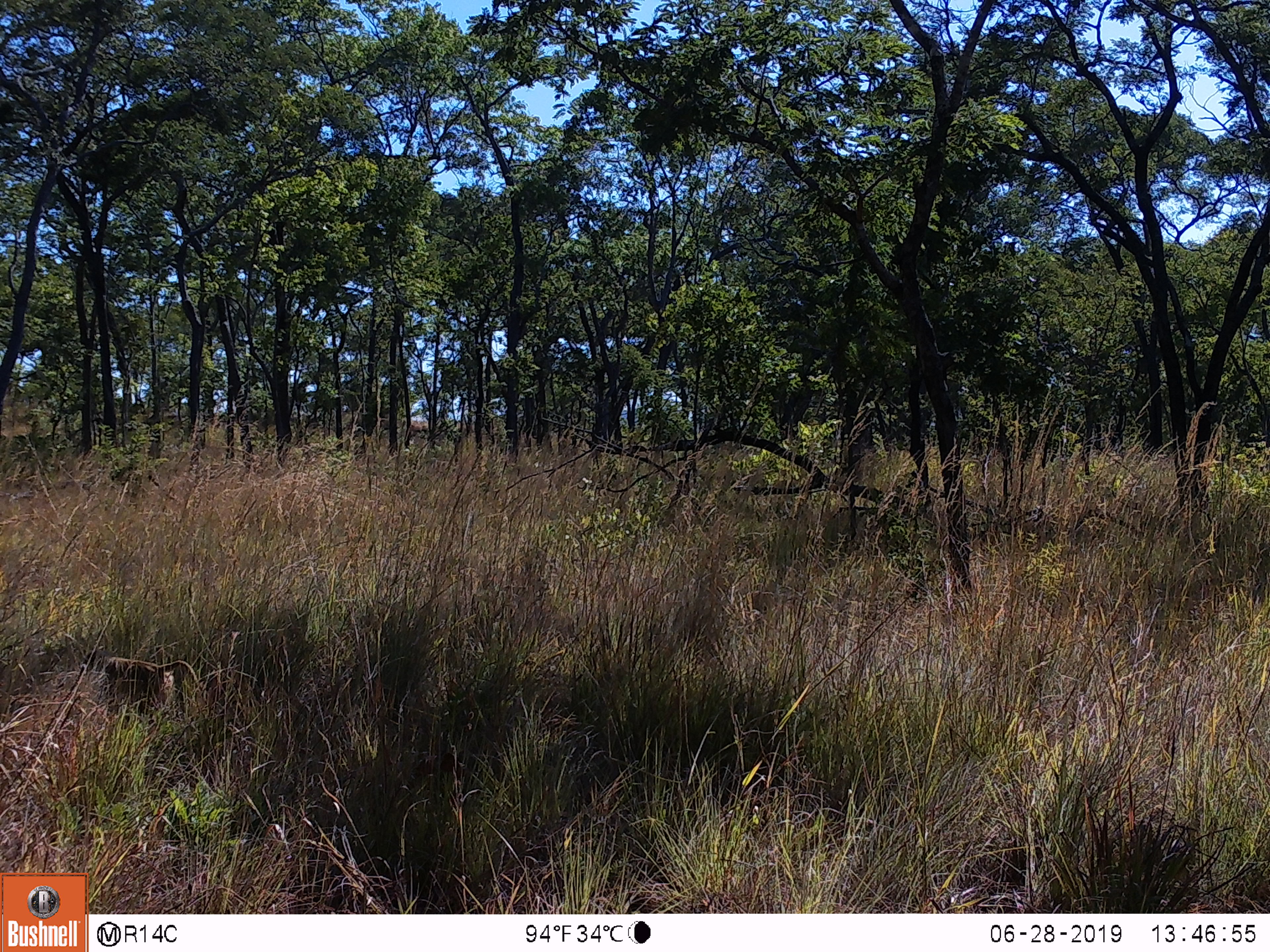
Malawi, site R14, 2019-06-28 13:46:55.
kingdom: Animalia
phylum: Chordata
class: Mammalia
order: Primates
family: Cercopithecidae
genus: Papio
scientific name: Papio cynocephalus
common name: yellow baboon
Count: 1.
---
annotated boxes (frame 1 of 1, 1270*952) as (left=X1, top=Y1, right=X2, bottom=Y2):
yellow baboon: (left=74, top=635, right=204, bottom=731)